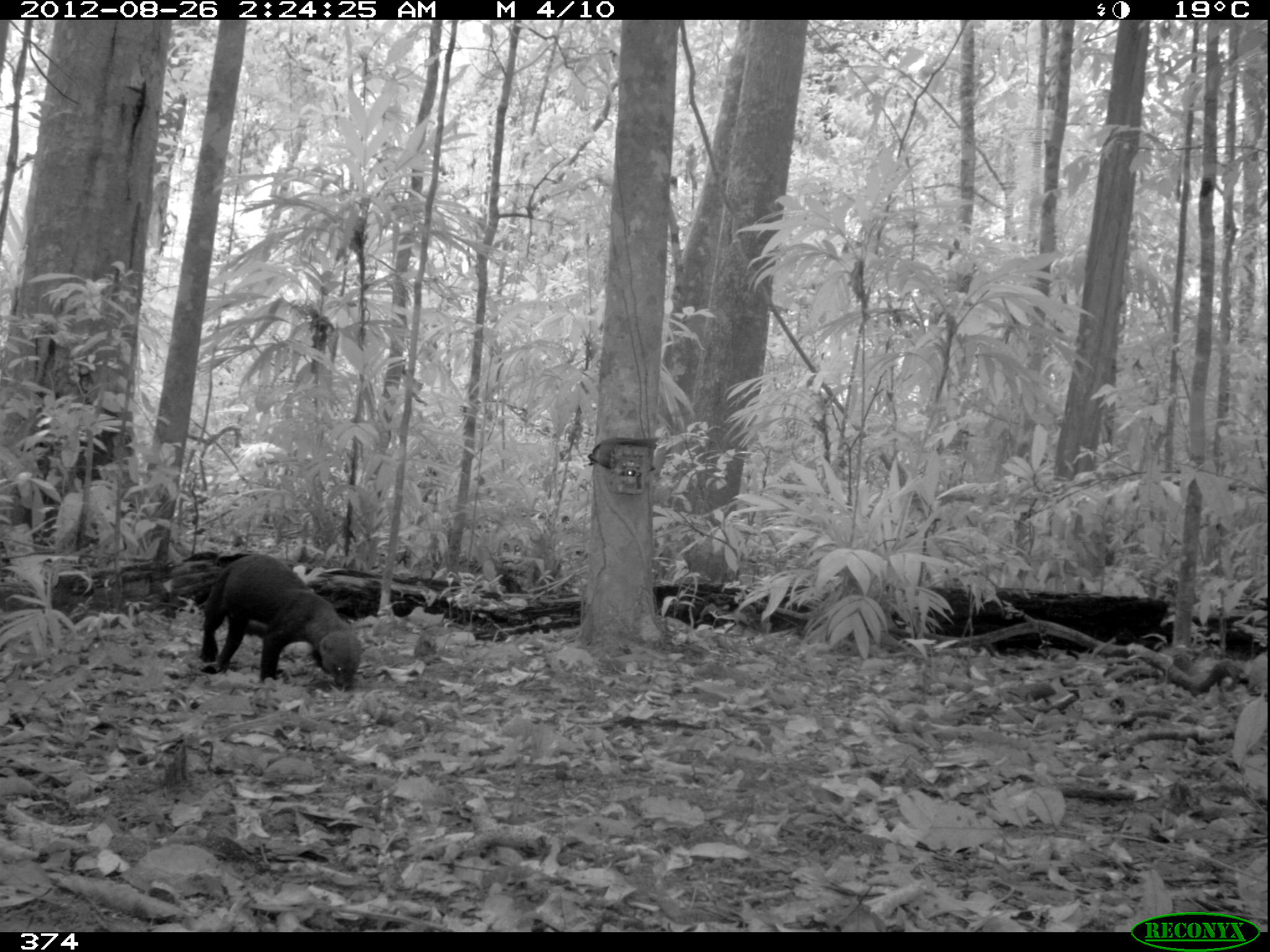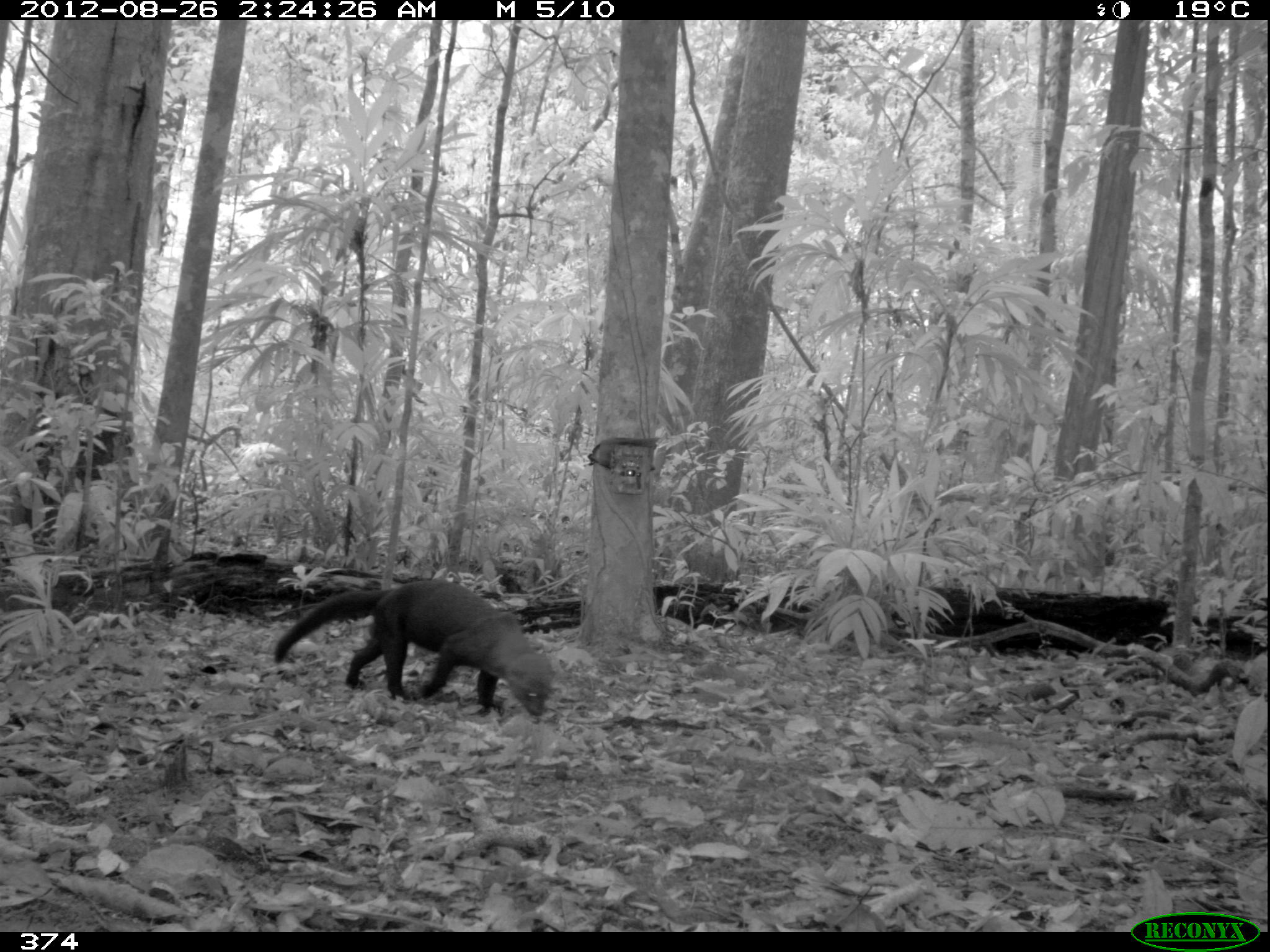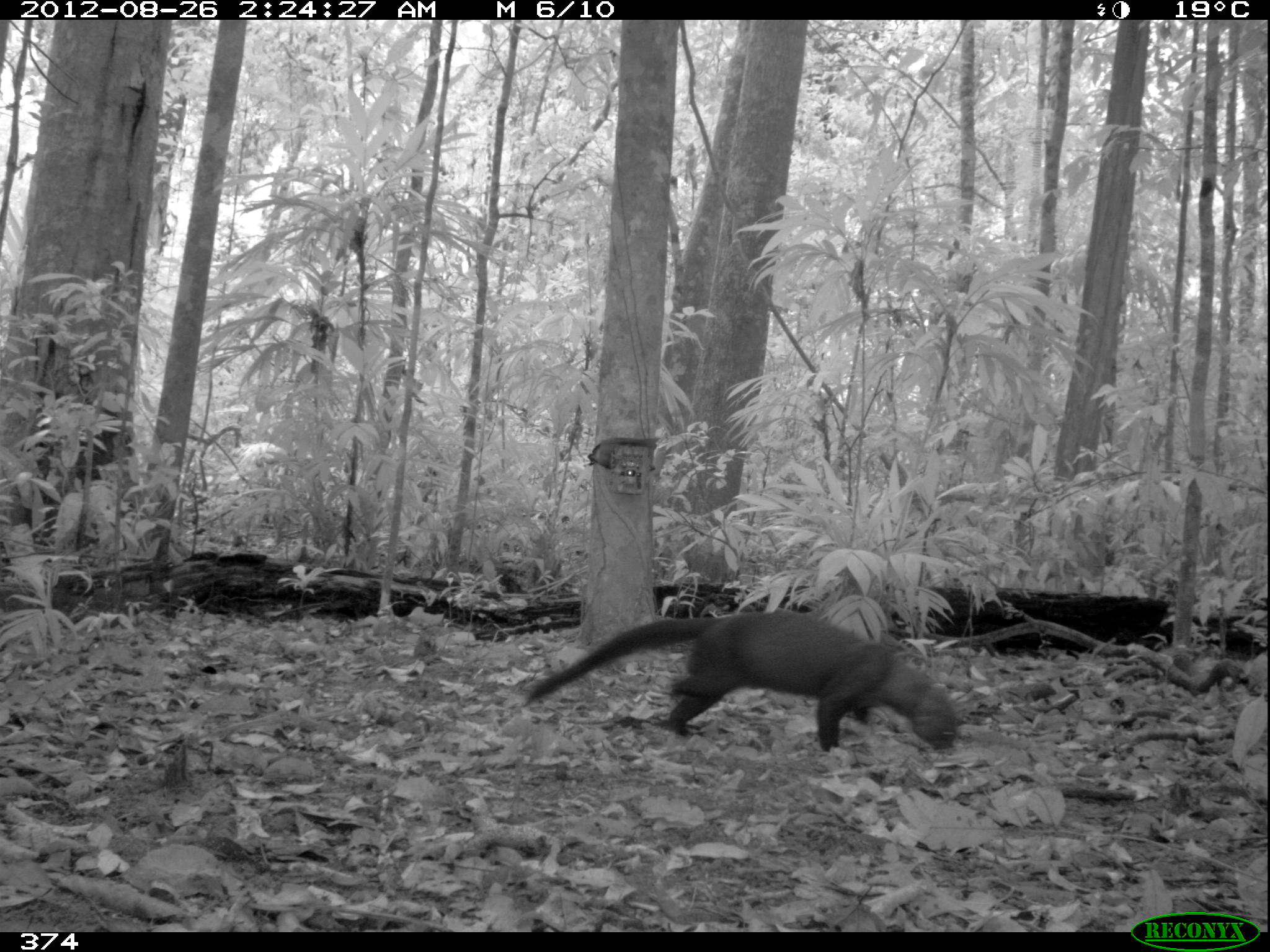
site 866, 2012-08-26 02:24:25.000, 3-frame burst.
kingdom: Animalia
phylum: Chordata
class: Mammalia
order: Carnivora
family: Mustelidae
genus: Eira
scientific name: Eira barbara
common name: tayra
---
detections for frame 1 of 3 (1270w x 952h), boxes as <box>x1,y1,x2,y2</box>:
eira barbara: <box>197,552,361,690</box>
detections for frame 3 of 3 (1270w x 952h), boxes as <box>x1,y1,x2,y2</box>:
eira barbara: <box>520,605,958,752</box>